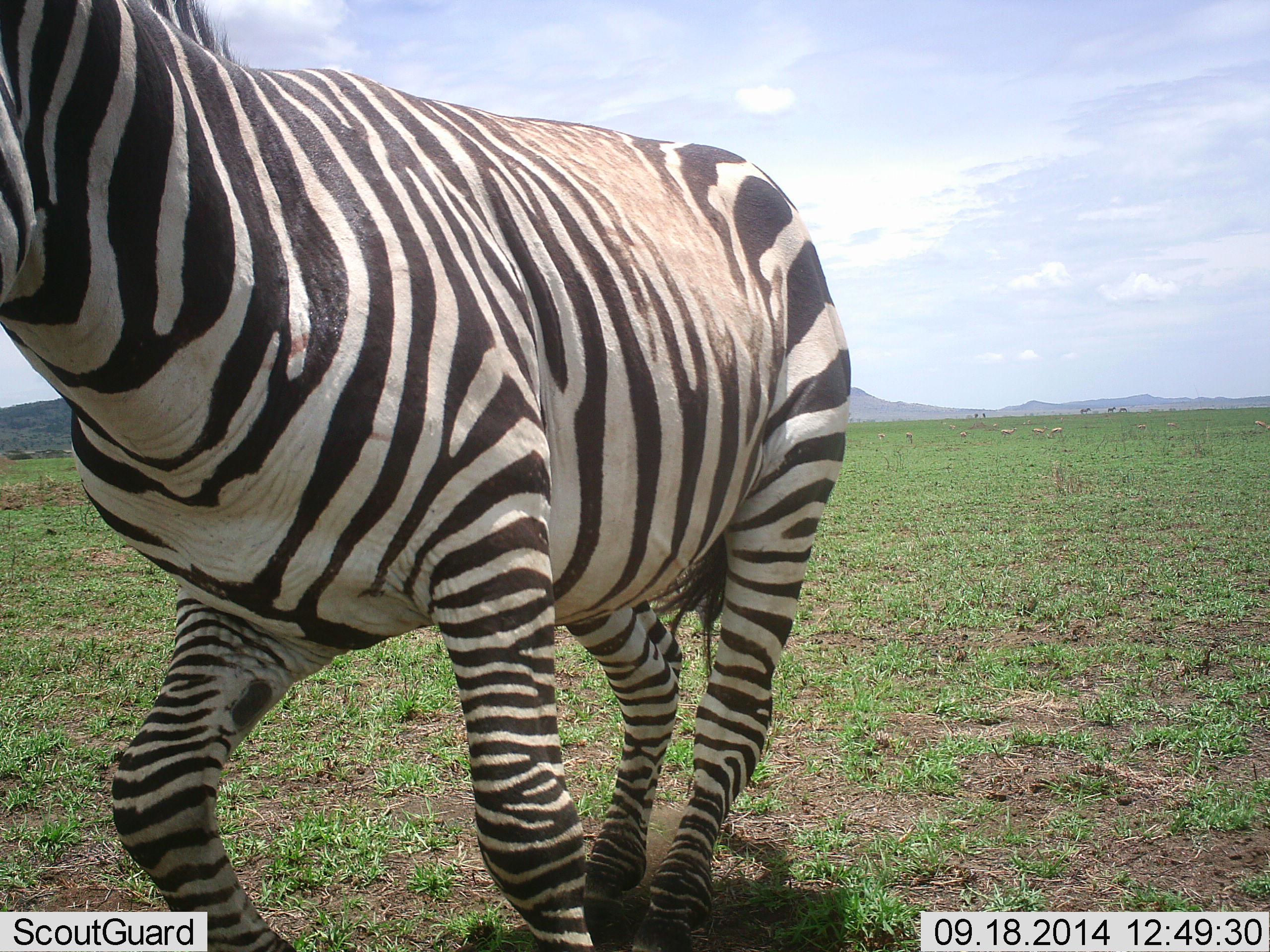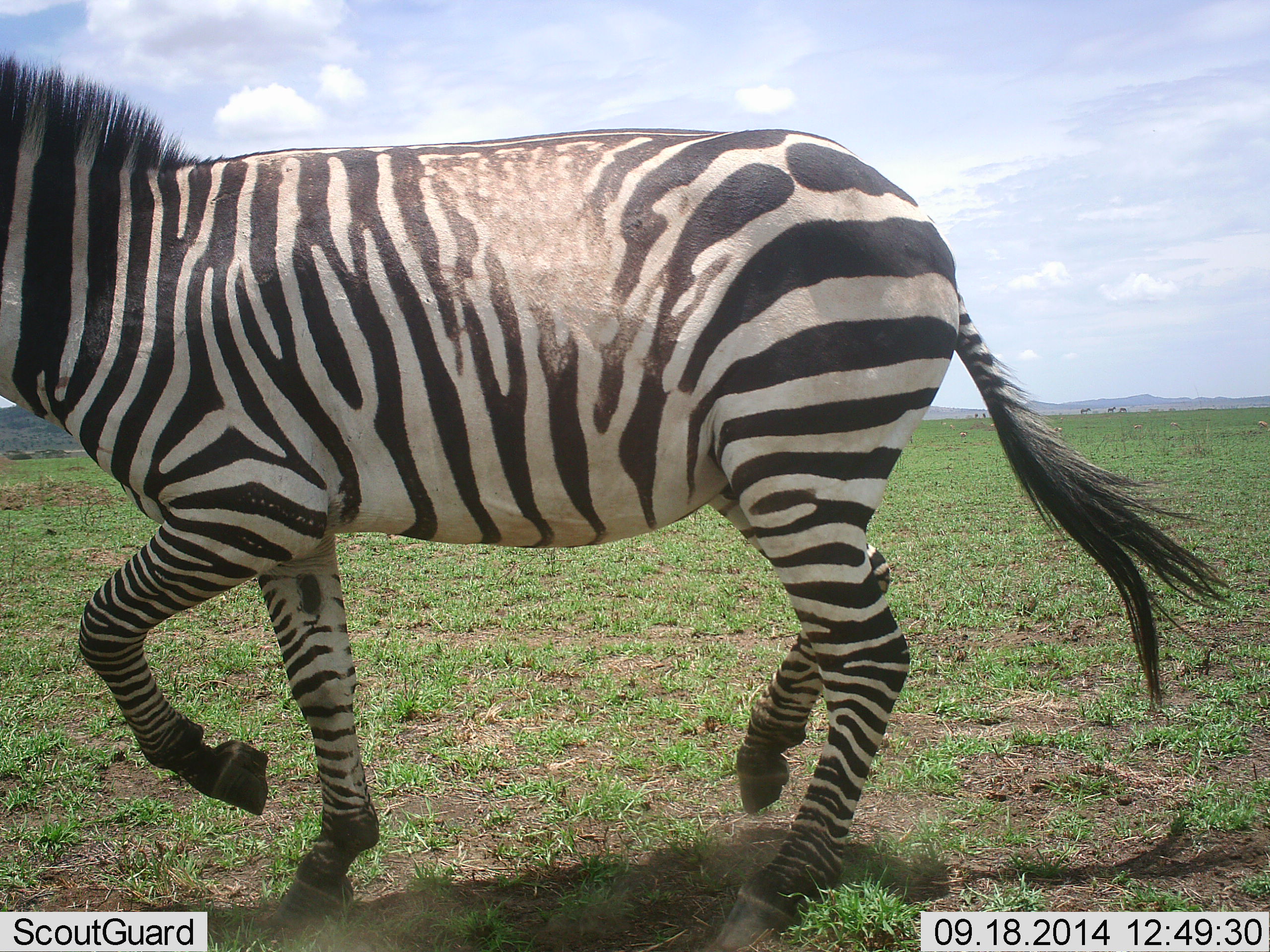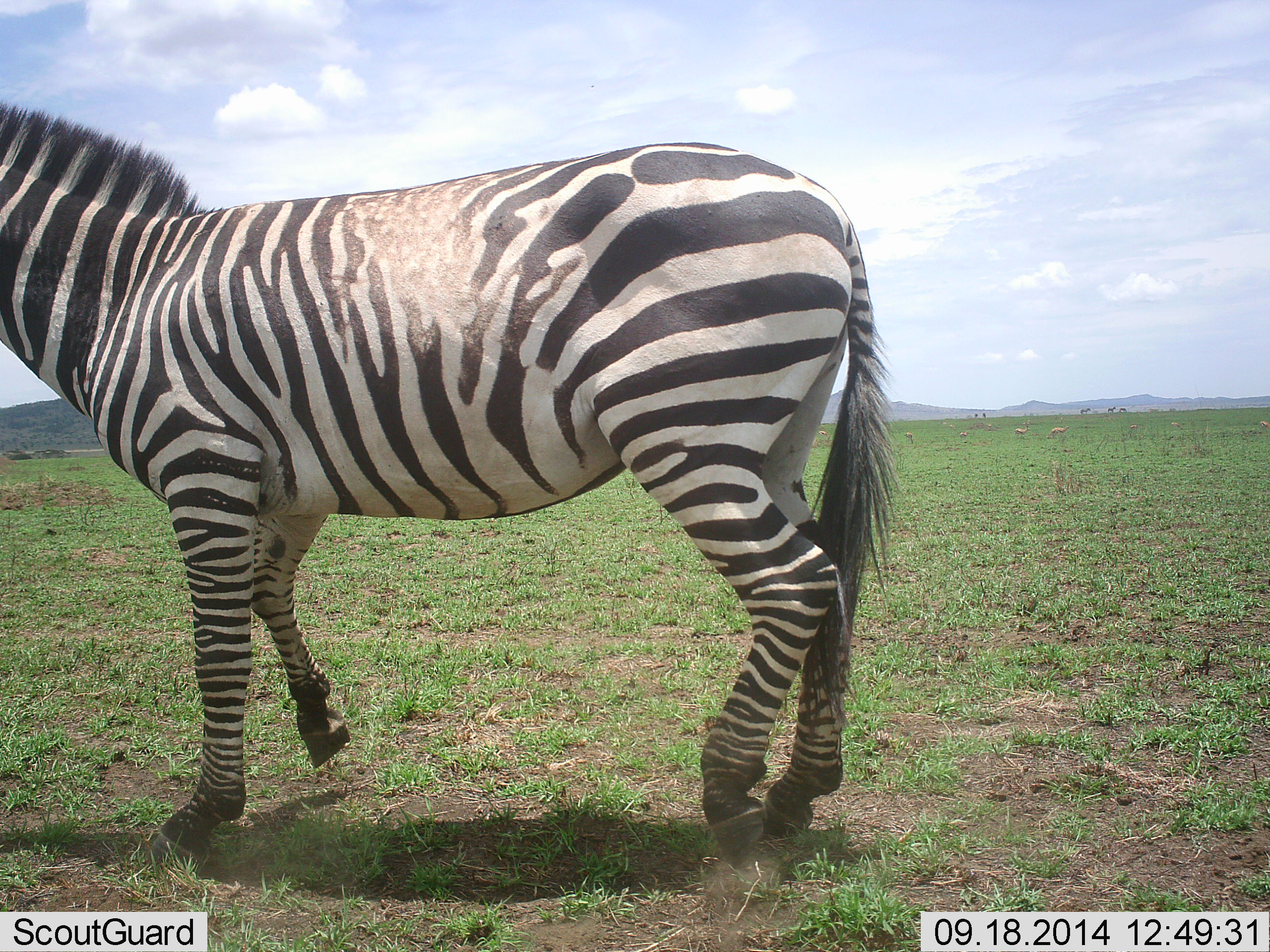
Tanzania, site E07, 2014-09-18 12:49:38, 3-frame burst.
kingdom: Animalia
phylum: Chordata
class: Mammalia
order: Perissodactyla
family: Equidae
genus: Equus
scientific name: Equus quagga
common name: plains zebra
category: zebra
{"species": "zebra (plains zebra) (Equus quagga)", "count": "1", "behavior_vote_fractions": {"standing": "10%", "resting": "0%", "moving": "100%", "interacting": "10%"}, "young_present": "0%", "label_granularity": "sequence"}